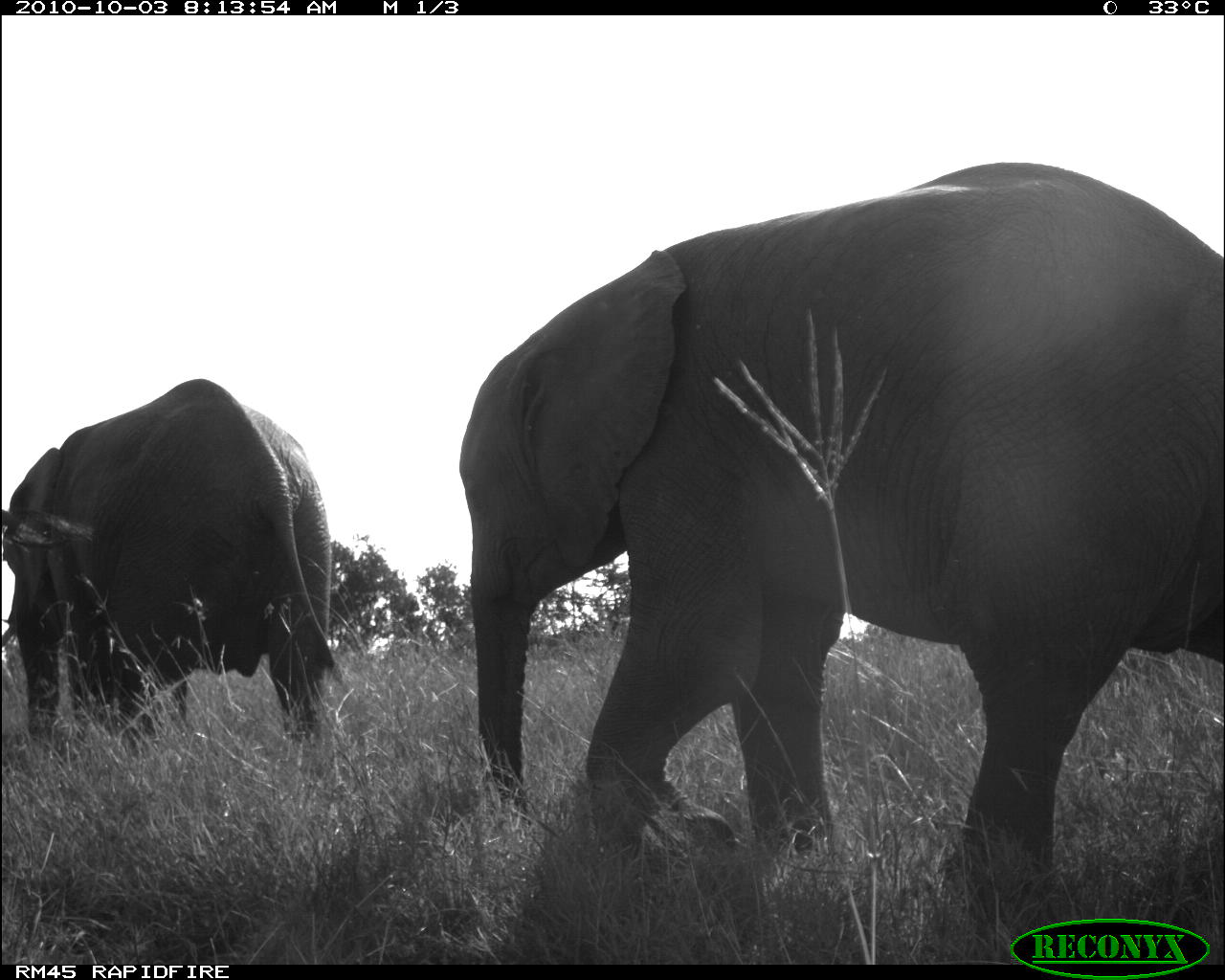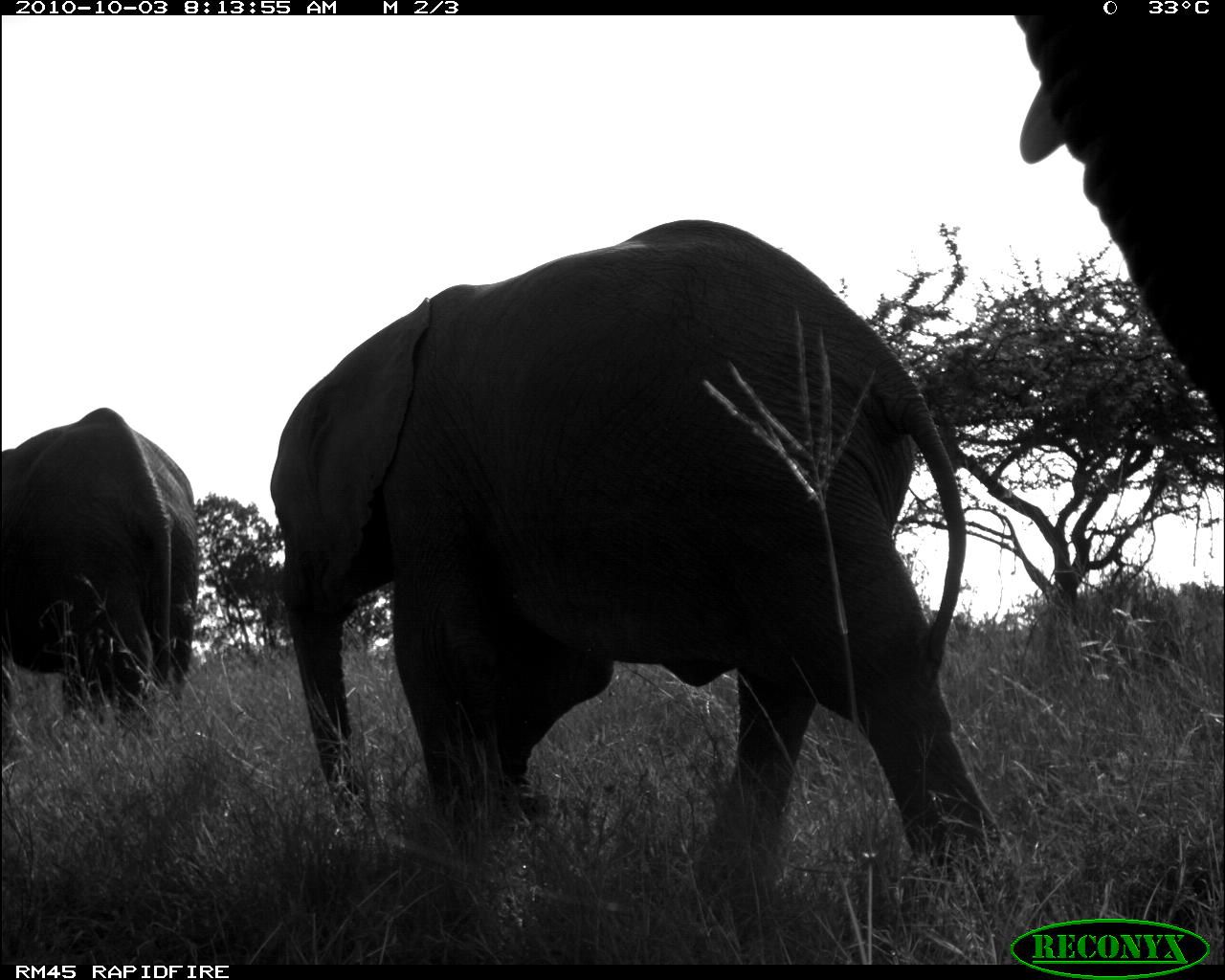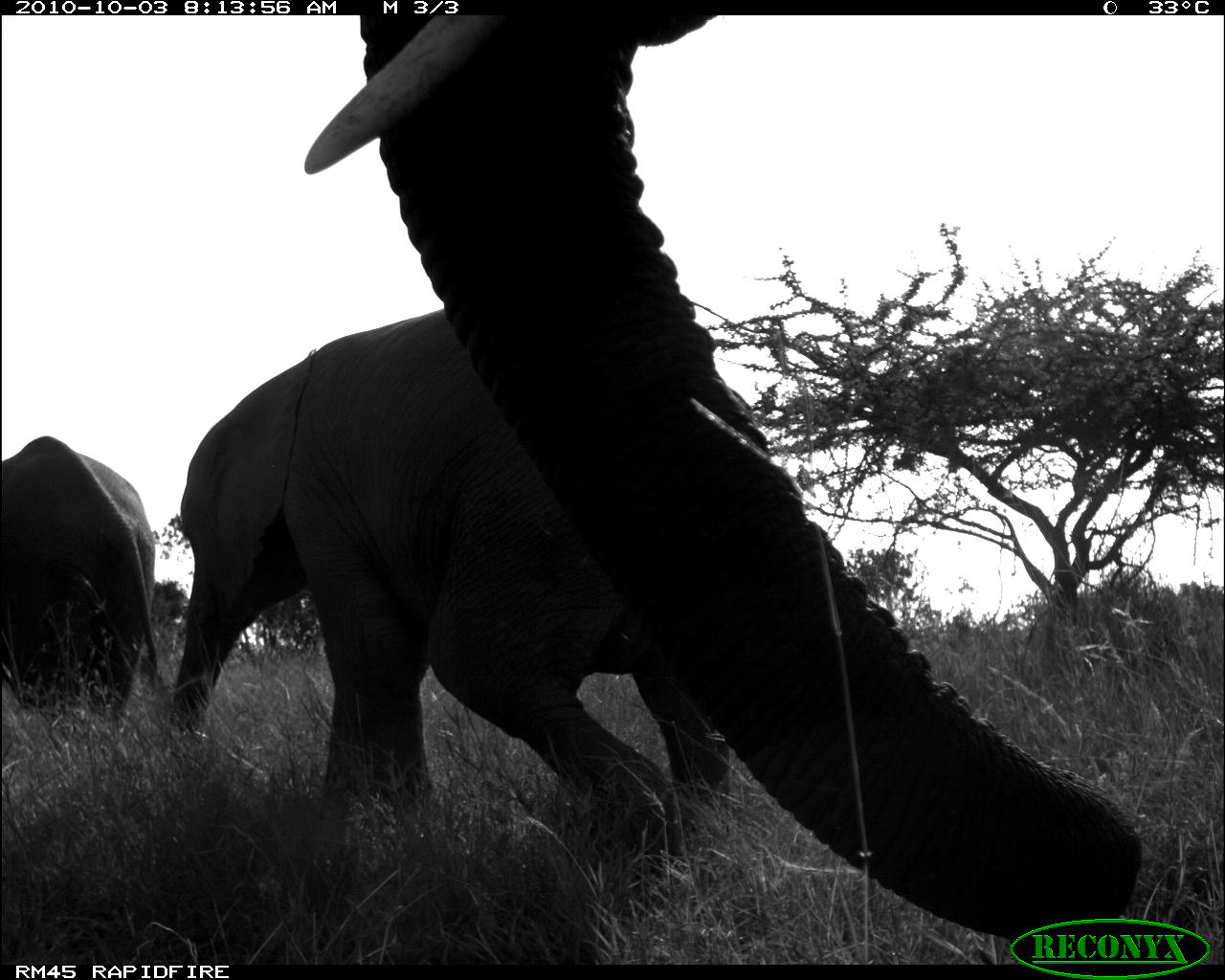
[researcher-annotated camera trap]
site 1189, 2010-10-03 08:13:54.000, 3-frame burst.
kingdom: Animalia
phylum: Chordata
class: Mammalia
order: Proboscidea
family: Elephantidae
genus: Loxodonta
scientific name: Loxodonta africana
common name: african bush elephant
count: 2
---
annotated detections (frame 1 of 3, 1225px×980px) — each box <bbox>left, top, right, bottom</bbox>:
loxodonta africana: <bbox>458, 161, 1225, 947</bbox>; <bbox>0, 376, 335, 749</bbox>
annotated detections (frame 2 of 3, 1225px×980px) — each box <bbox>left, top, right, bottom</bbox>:
loxodonta africana: <bbox>267, 217, 1001, 920</bbox>; <bbox>1013, 16, 1225, 431</bbox>; <bbox>0, 405, 201, 732</bbox>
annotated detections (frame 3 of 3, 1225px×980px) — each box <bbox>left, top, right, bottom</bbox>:
loxodonta africana: <bbox>292, 13, 1142, 947</bbox>; <bbox>172, 305, 767, 920</bbox>; <bbox>0, 434, 156, 737</bbox>